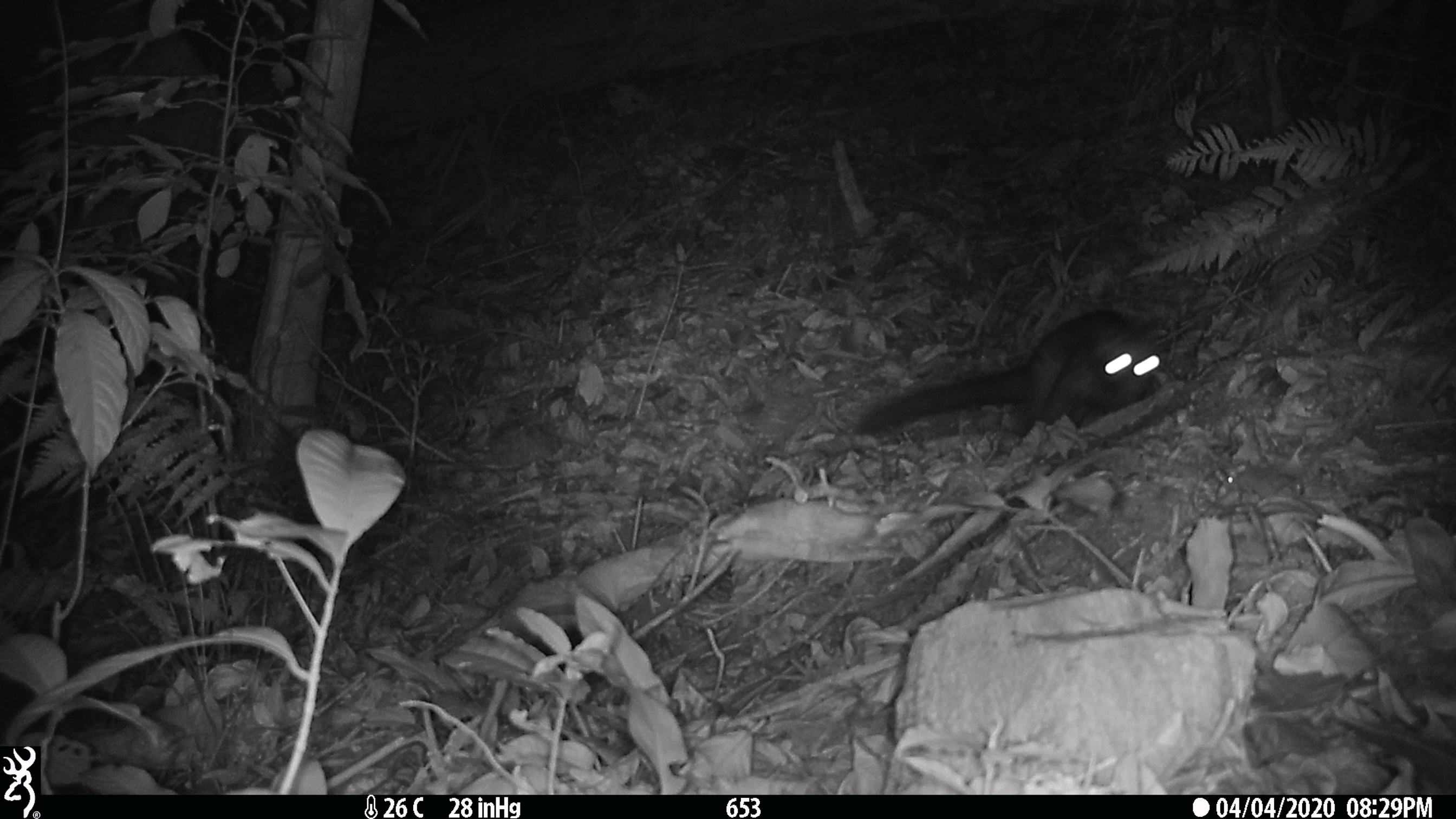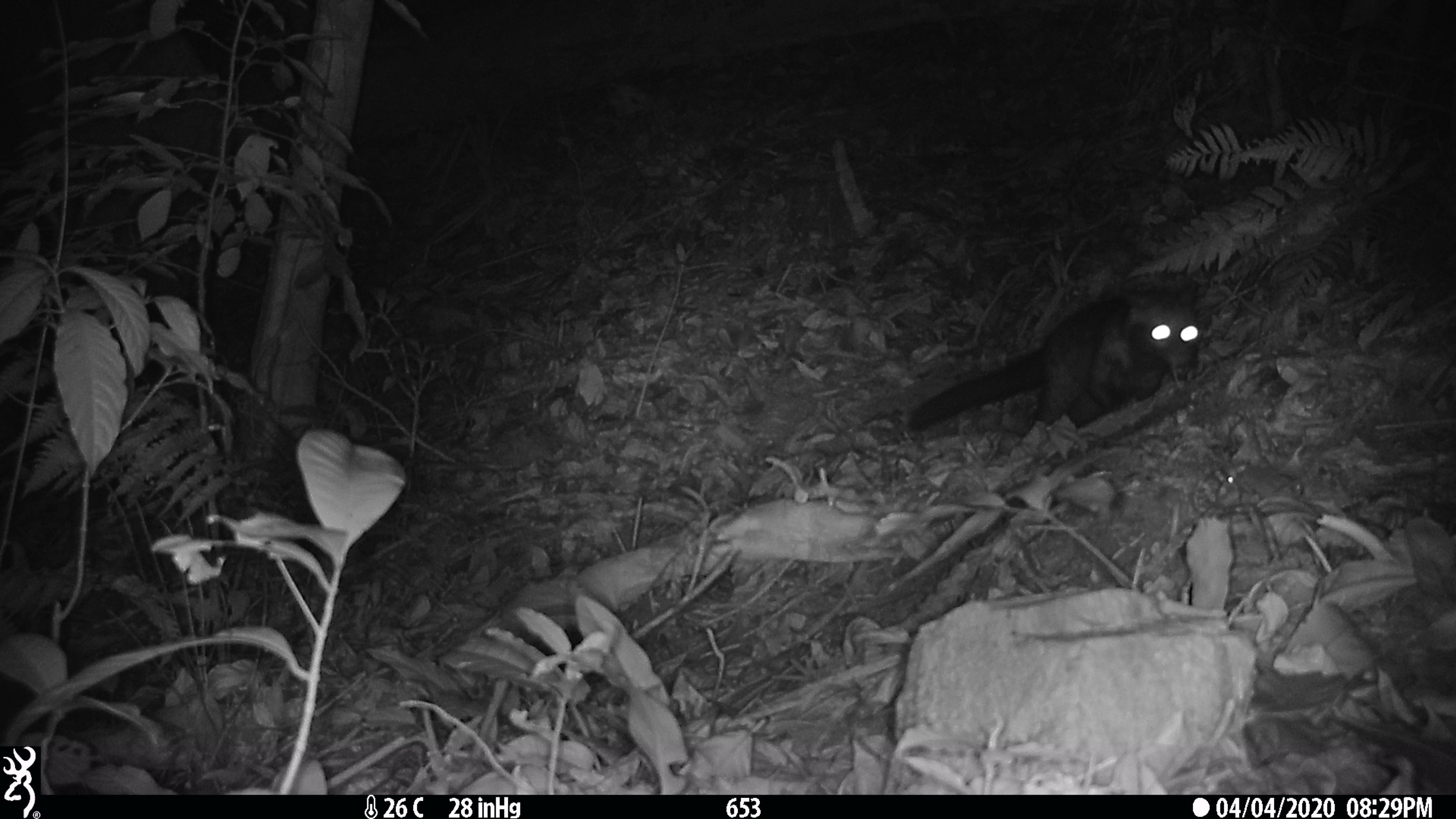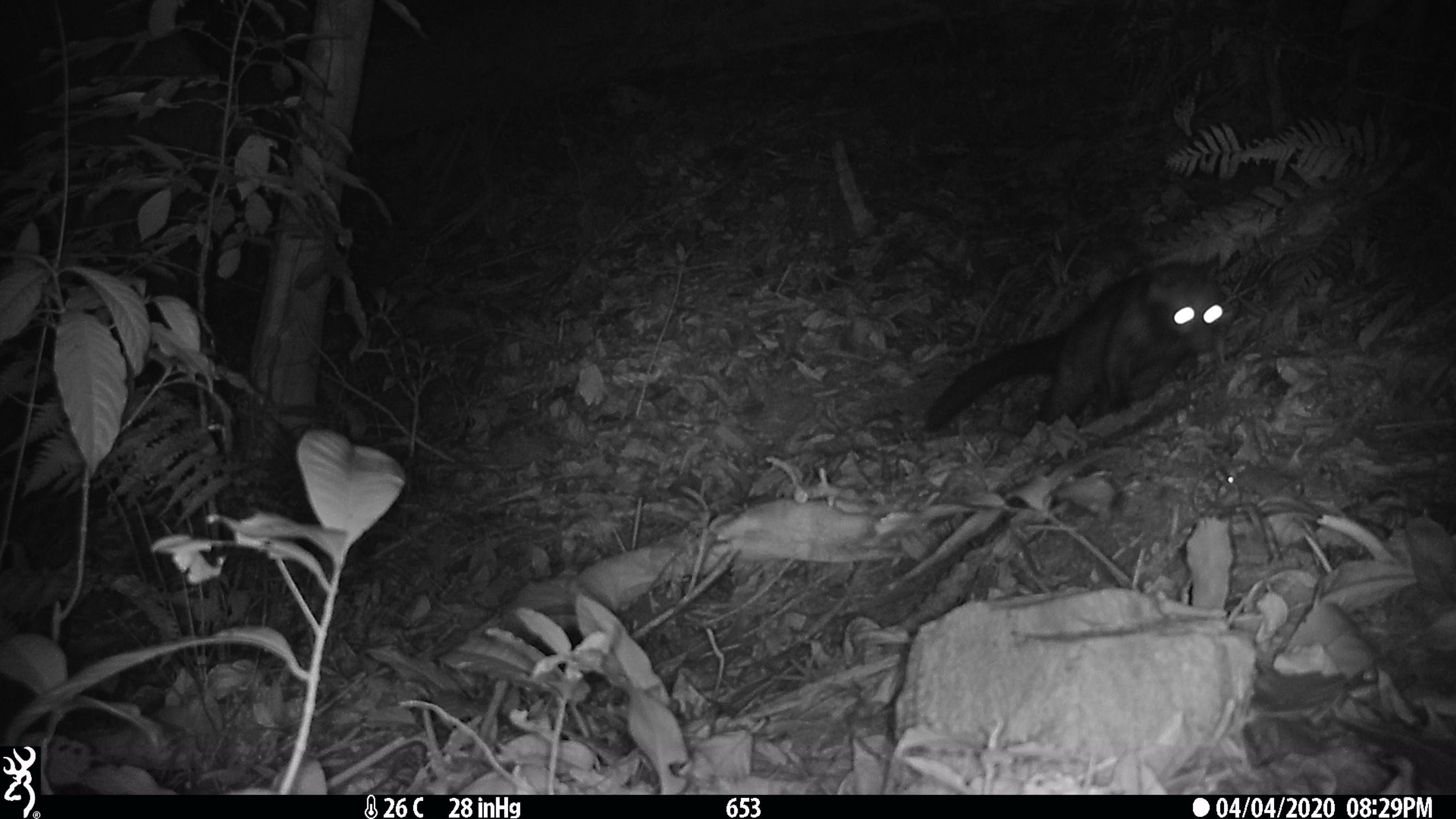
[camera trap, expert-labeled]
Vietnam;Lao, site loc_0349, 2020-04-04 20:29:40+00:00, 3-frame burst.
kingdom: Animalia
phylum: Chordata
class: Mammalia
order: Carnivora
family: Viverridae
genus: Paradoxurus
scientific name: Paradoxurus hermaphroditus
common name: common palm civet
Common palm civet (Paradoxurus hermaphroditus). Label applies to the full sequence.